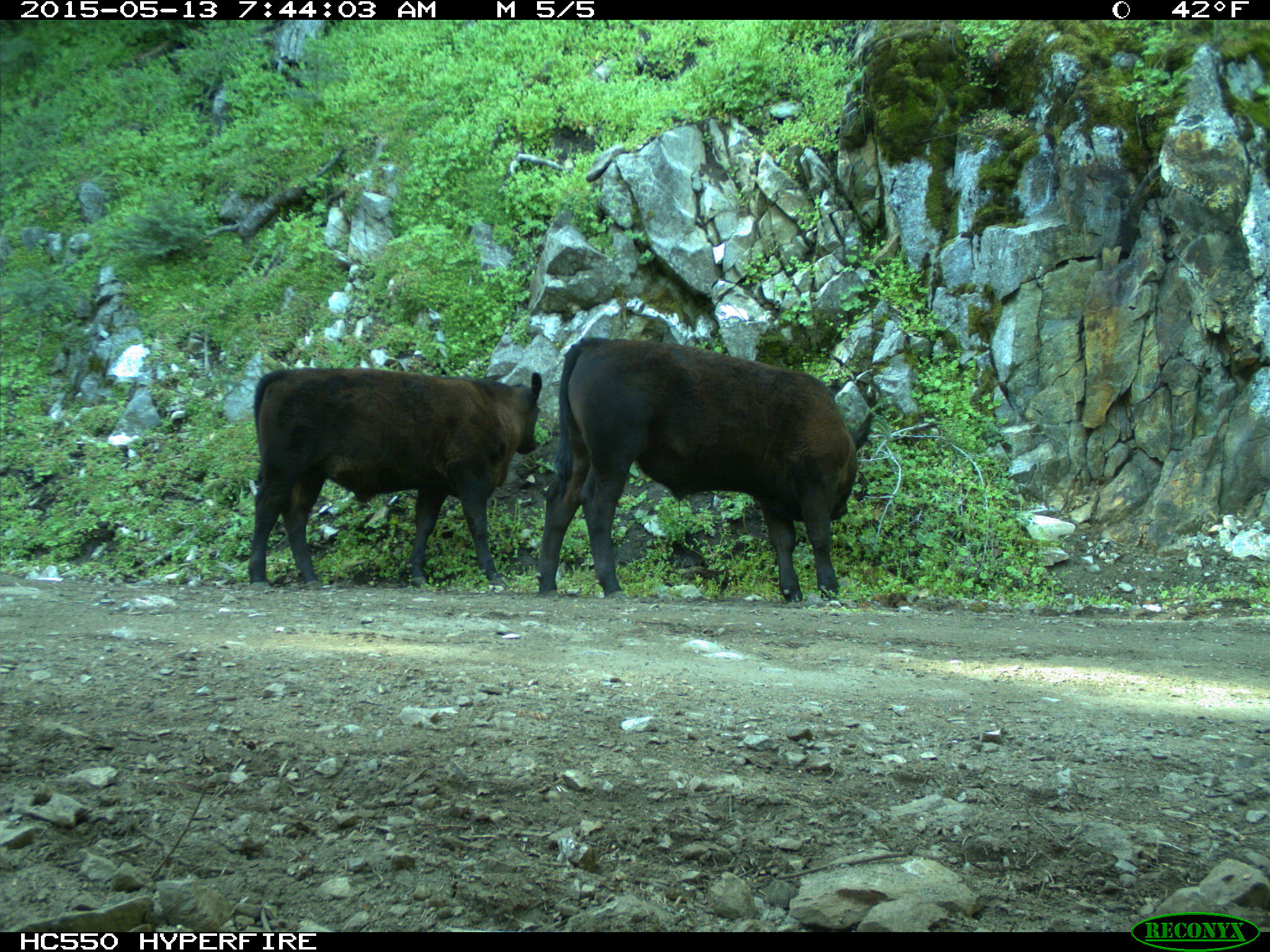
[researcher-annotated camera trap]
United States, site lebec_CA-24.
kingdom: Animalia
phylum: Chordata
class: Mammalia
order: Artiodactyla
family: Bovidae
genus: Bos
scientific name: Bos taurus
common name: domestic cow